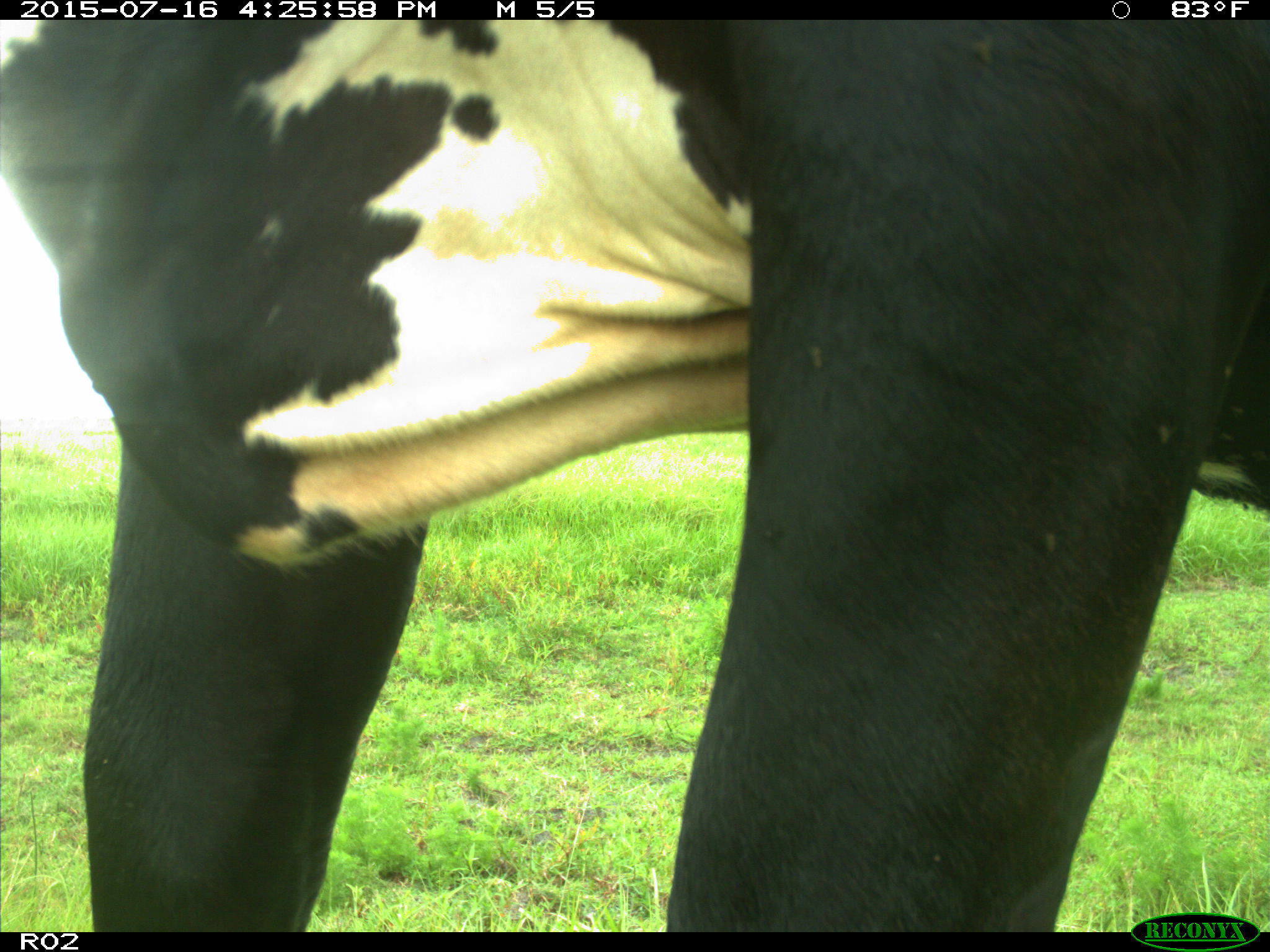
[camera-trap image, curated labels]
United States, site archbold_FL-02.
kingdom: Animalia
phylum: Chordata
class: Mammalia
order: Artiodactyla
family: Bovidae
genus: Bos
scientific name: Bos taurus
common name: domestic cow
Bos taurus (domestic cow).